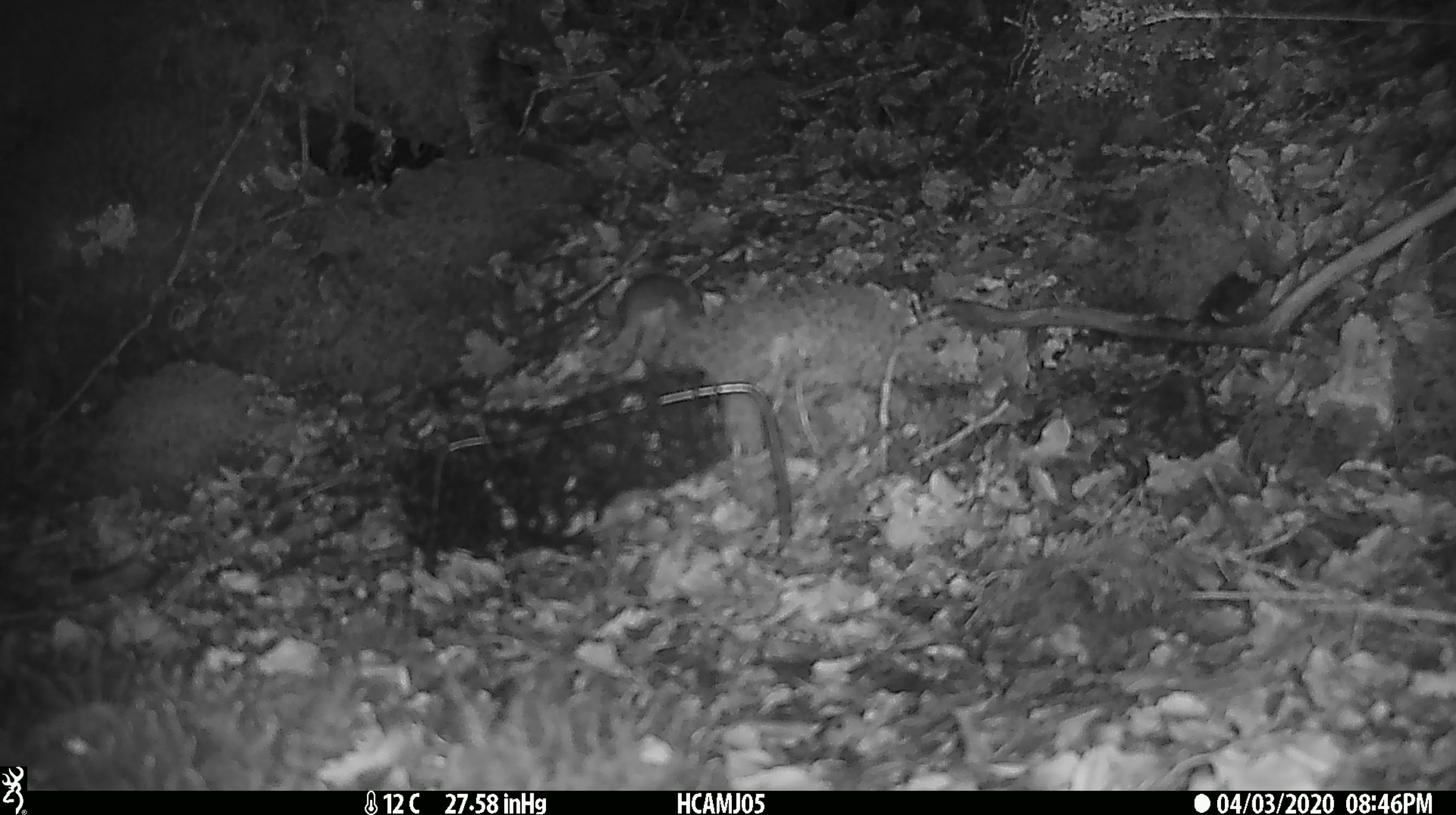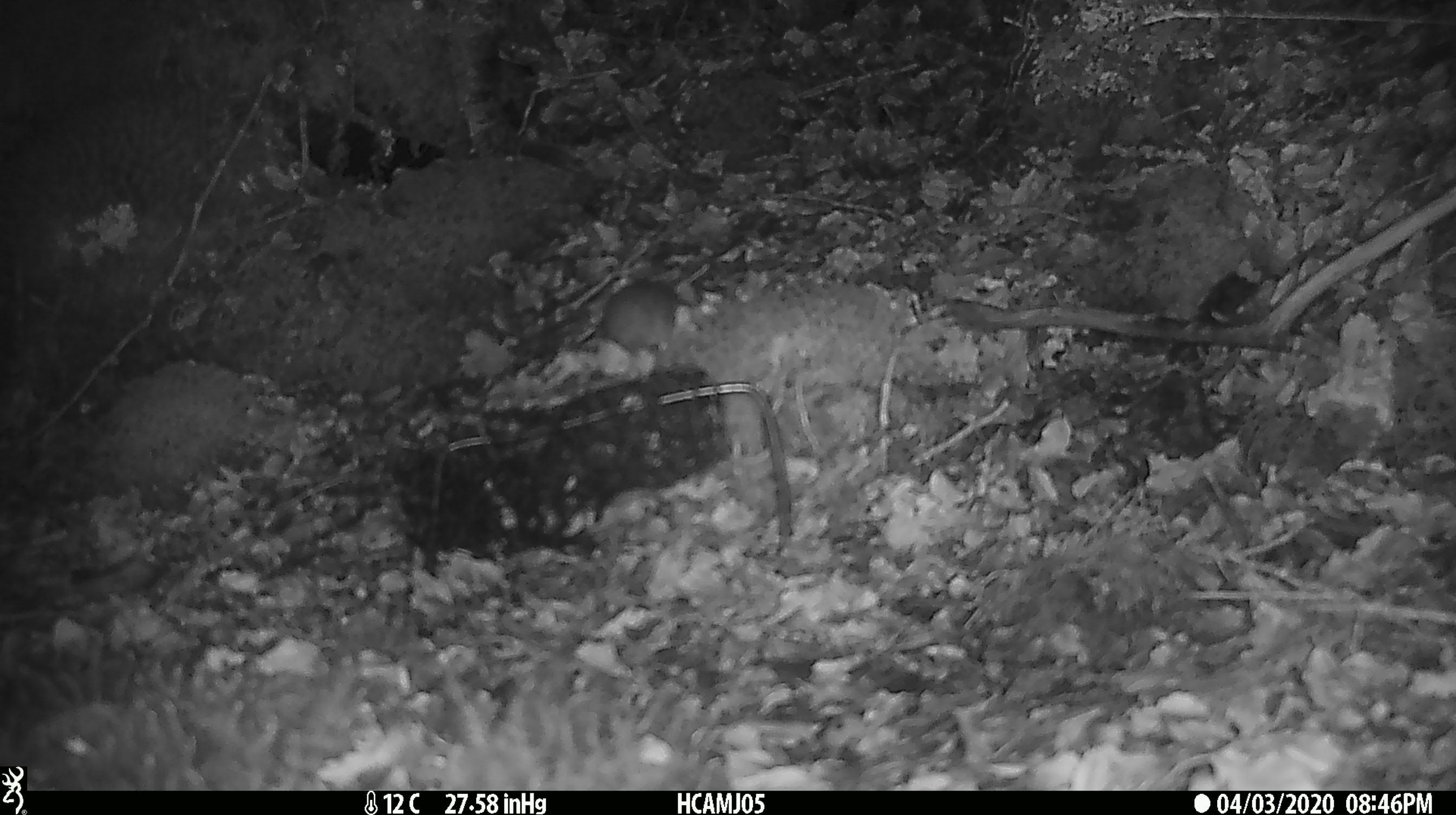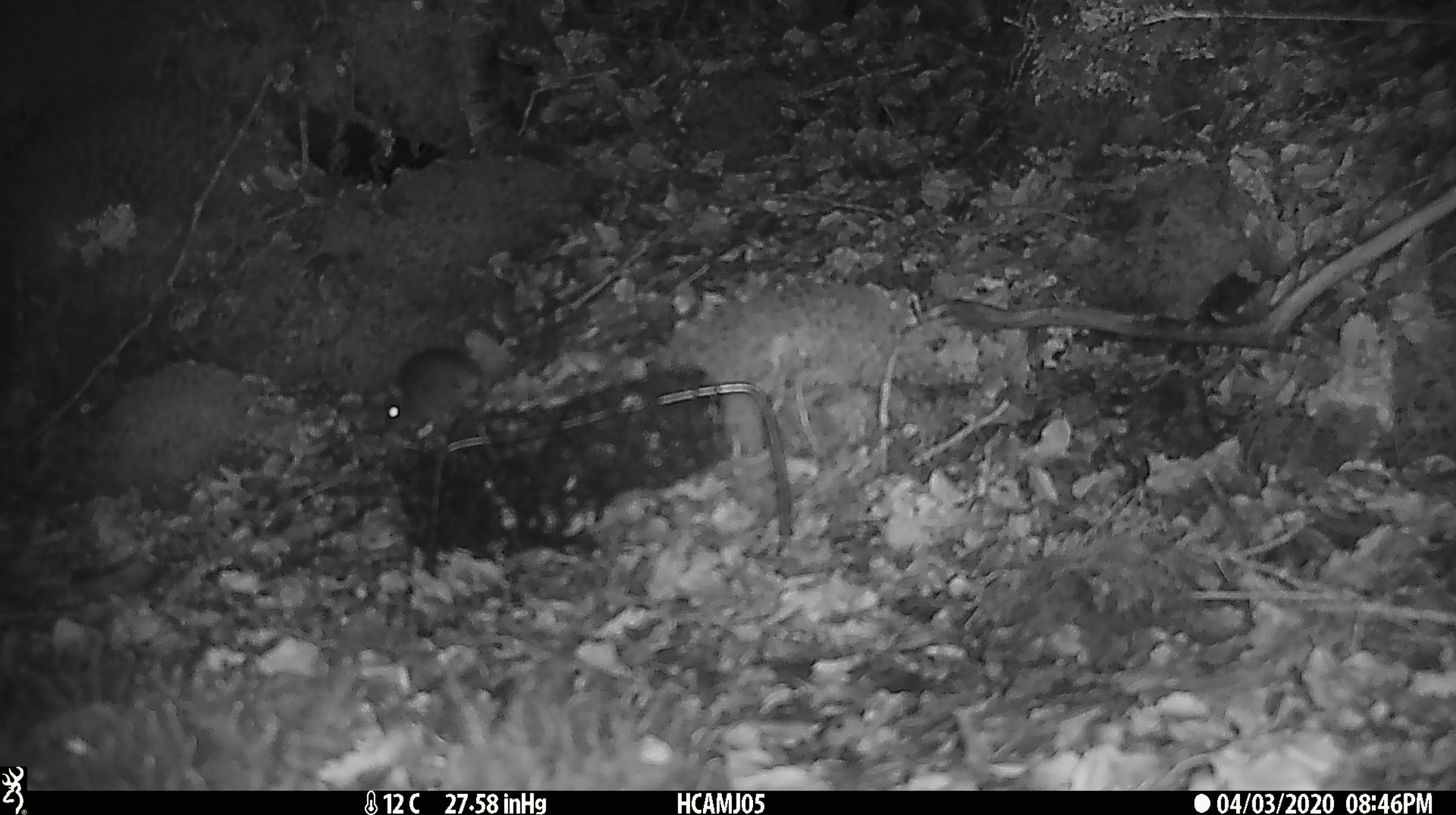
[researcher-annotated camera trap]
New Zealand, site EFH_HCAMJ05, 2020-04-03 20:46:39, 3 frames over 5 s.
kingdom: Animalia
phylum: Chordata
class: Mammalia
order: Rodentia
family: Muridae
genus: Mus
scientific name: Mus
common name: mouse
Mouse (Mus).